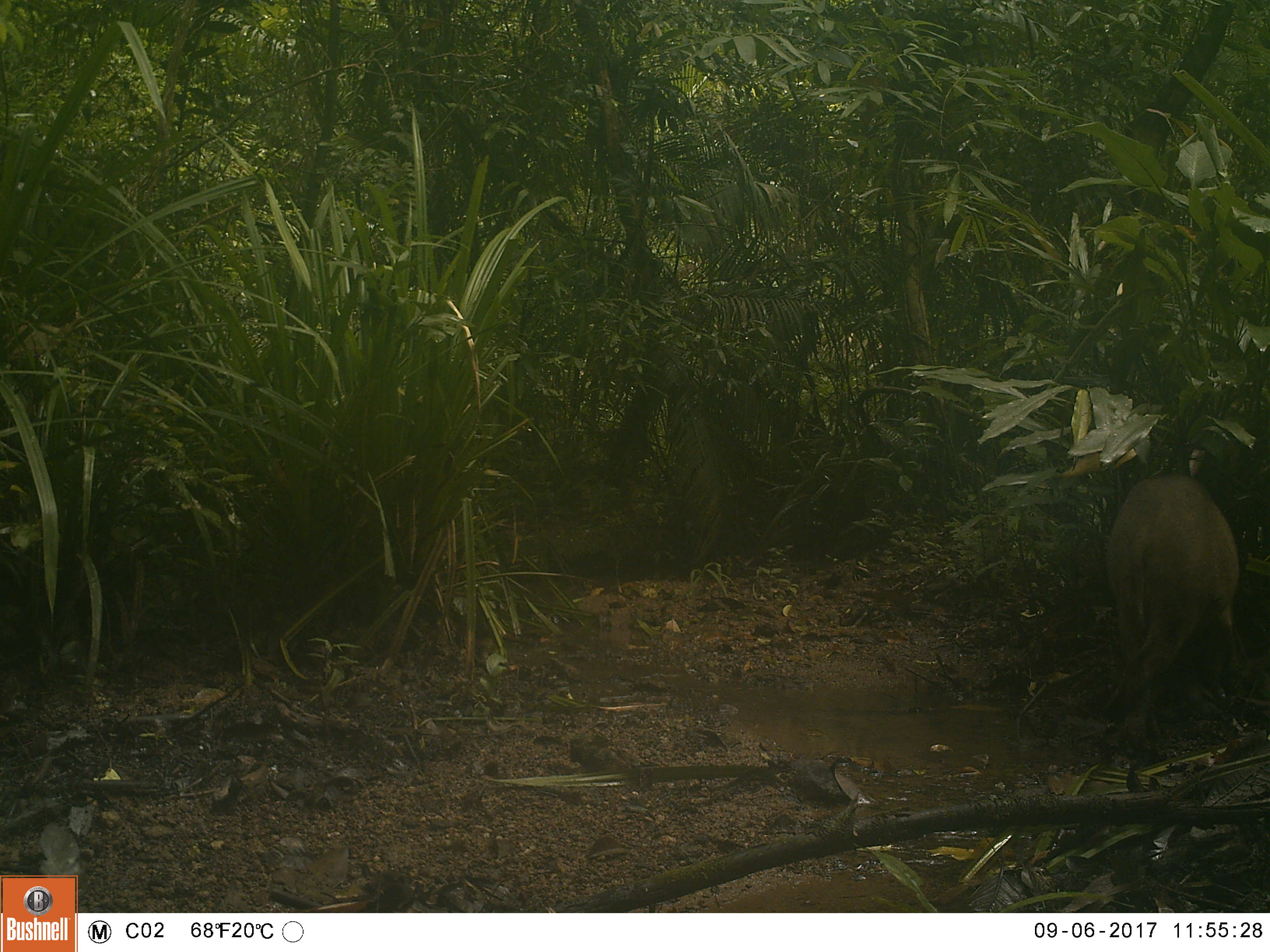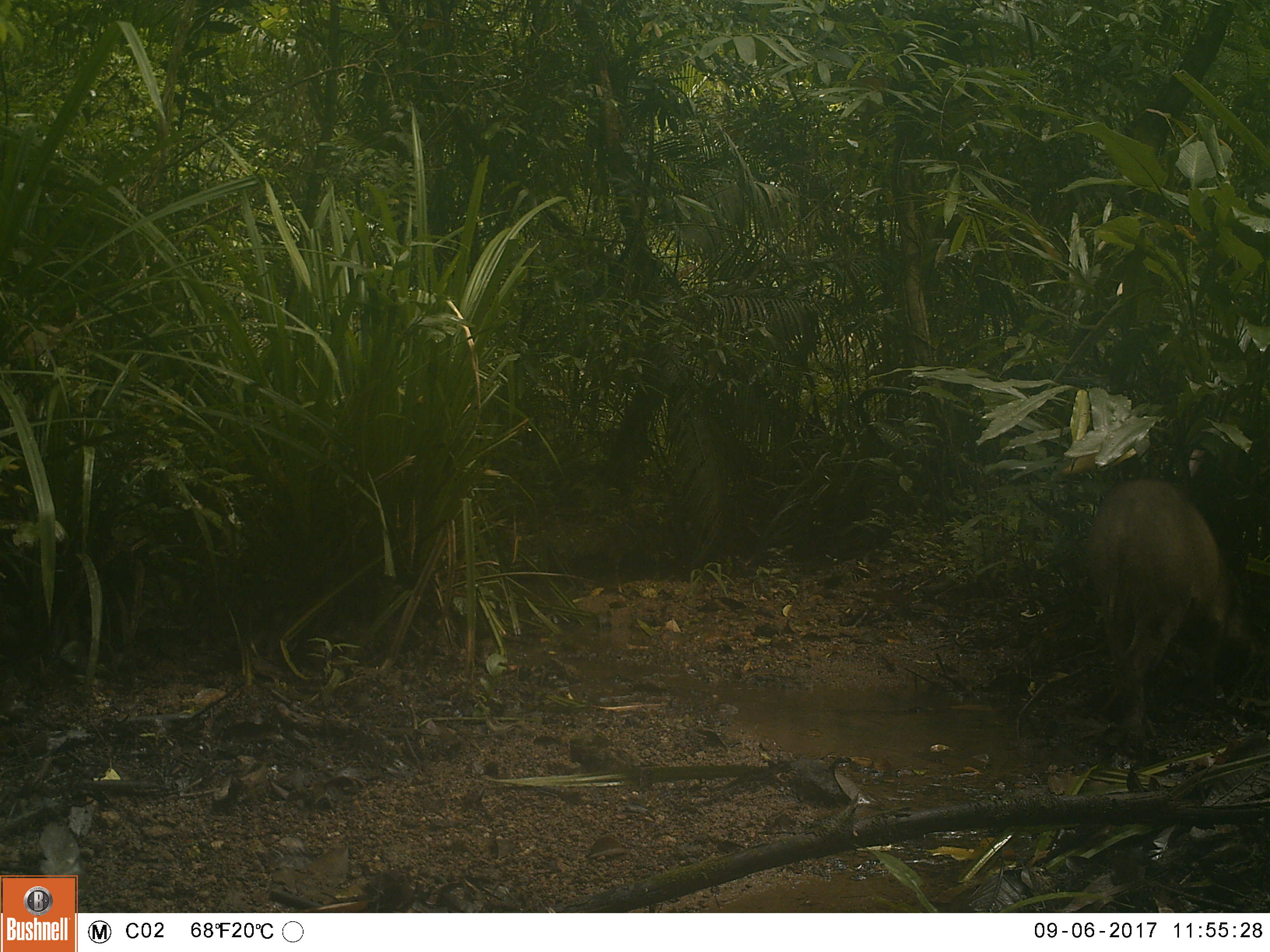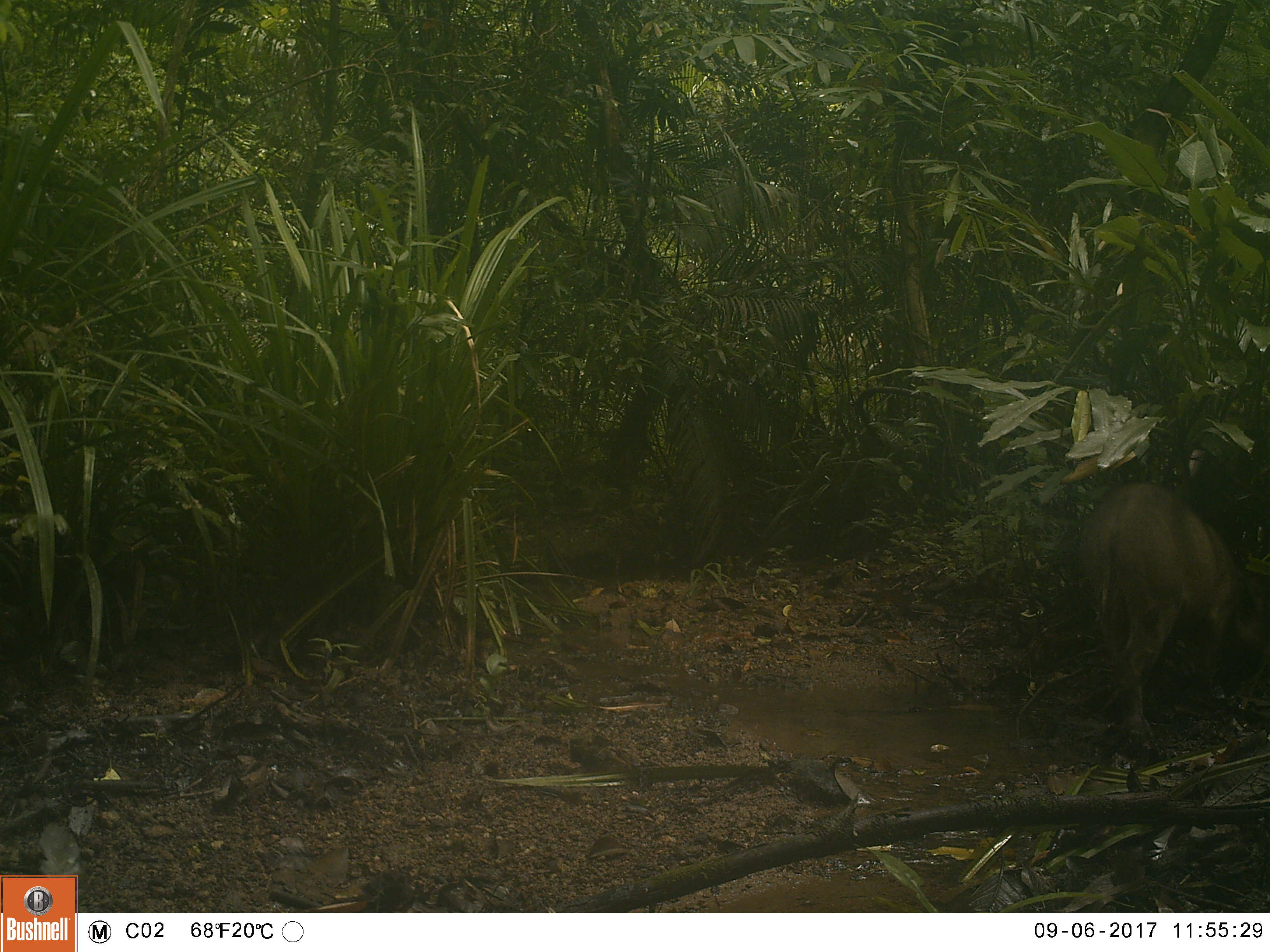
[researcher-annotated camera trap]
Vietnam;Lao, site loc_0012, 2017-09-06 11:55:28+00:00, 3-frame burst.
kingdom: Animalia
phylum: Chordata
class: Mammalia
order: Artiodactyla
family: Suidae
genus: Sus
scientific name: Sus scrofa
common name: eurasian wild pig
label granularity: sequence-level